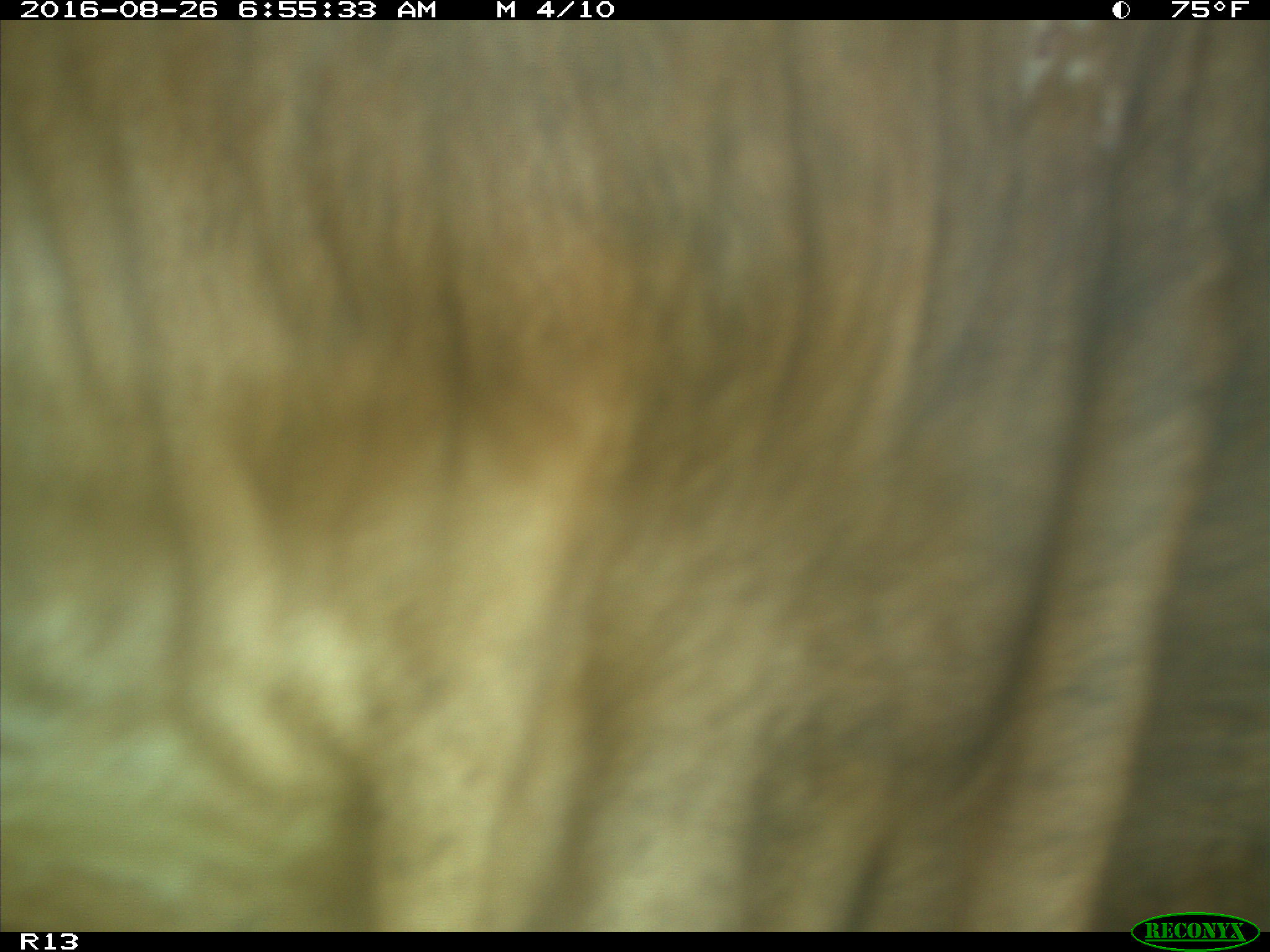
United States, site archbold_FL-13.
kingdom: Animalia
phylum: Chordata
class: Mammalia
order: Artiodactyla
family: Bovidae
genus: Bos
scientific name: Bos taurus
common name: domestic cow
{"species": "Bos taurus (domestic cow)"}